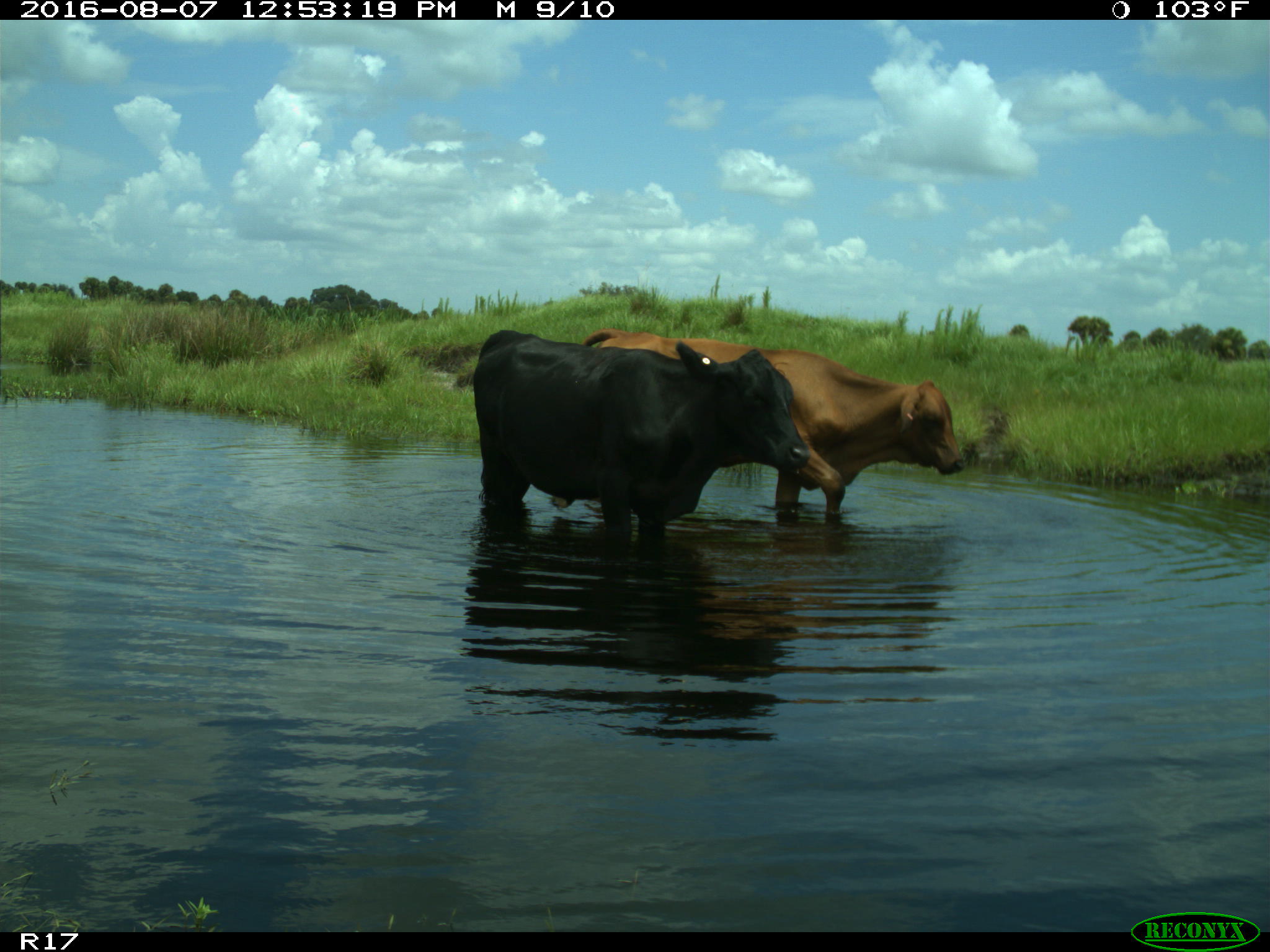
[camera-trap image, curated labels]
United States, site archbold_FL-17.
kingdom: Animalia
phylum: Chordata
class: Mammalia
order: Artiodactyla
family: Bovidae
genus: Bos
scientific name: Bos taurus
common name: domestic cow